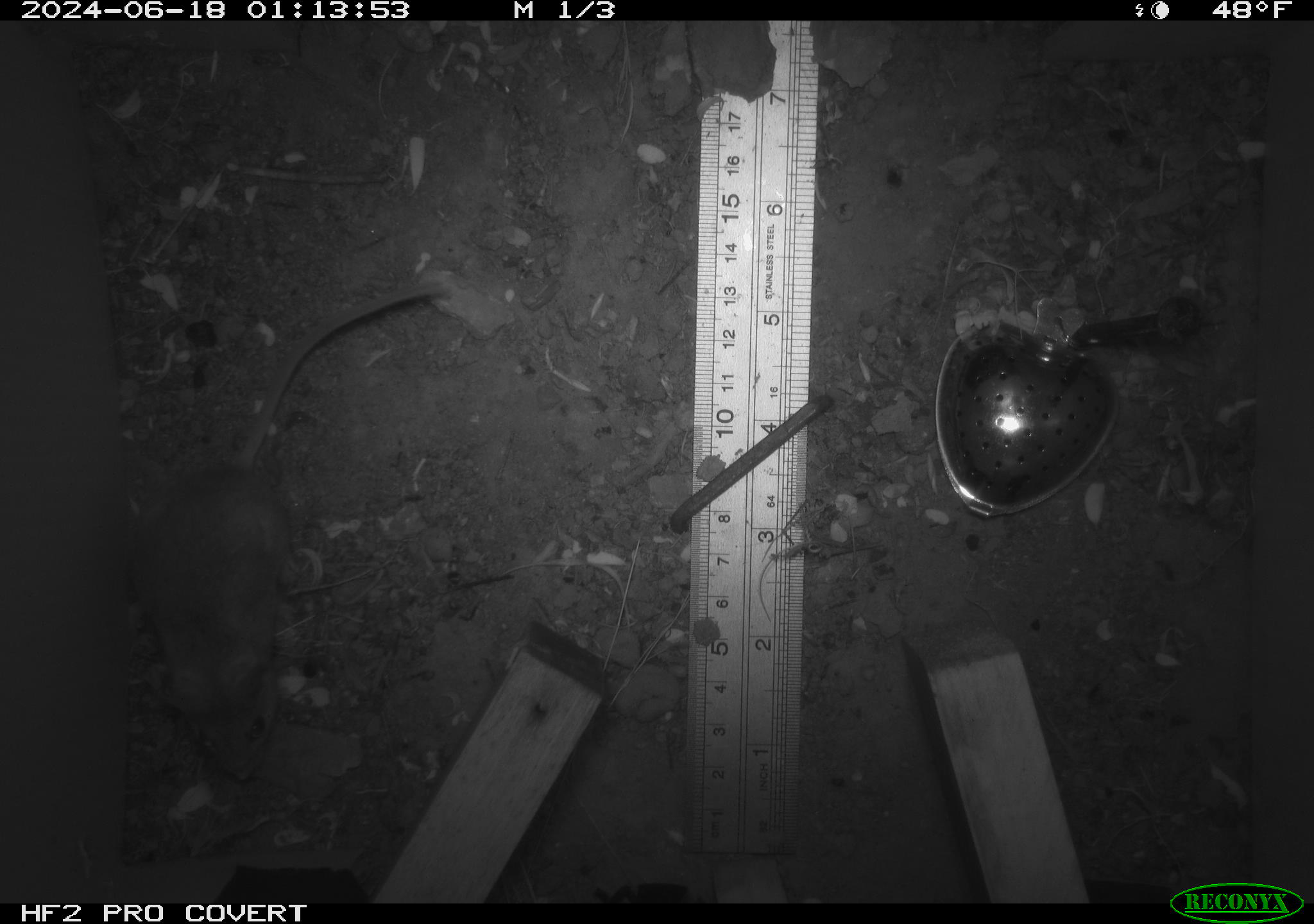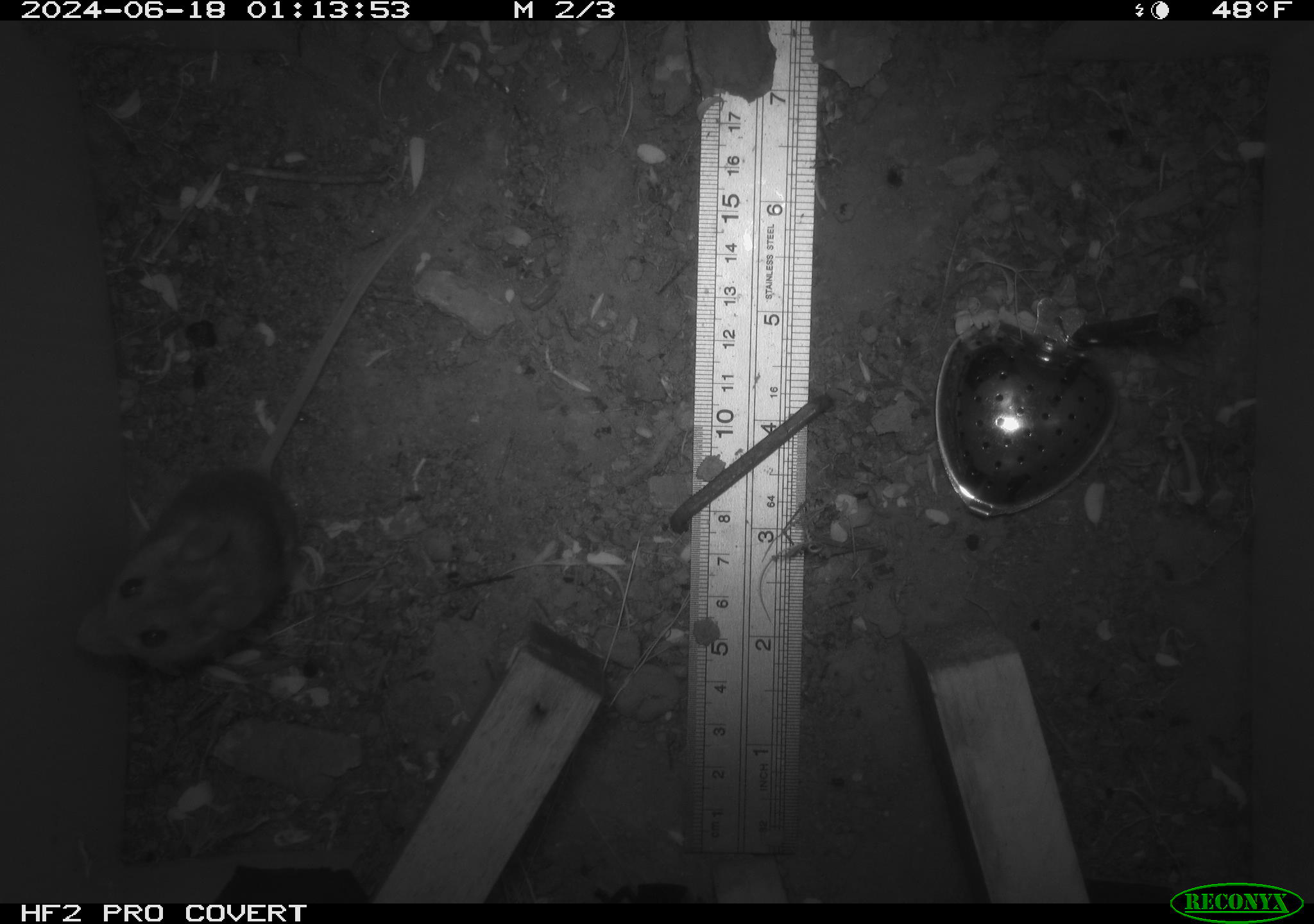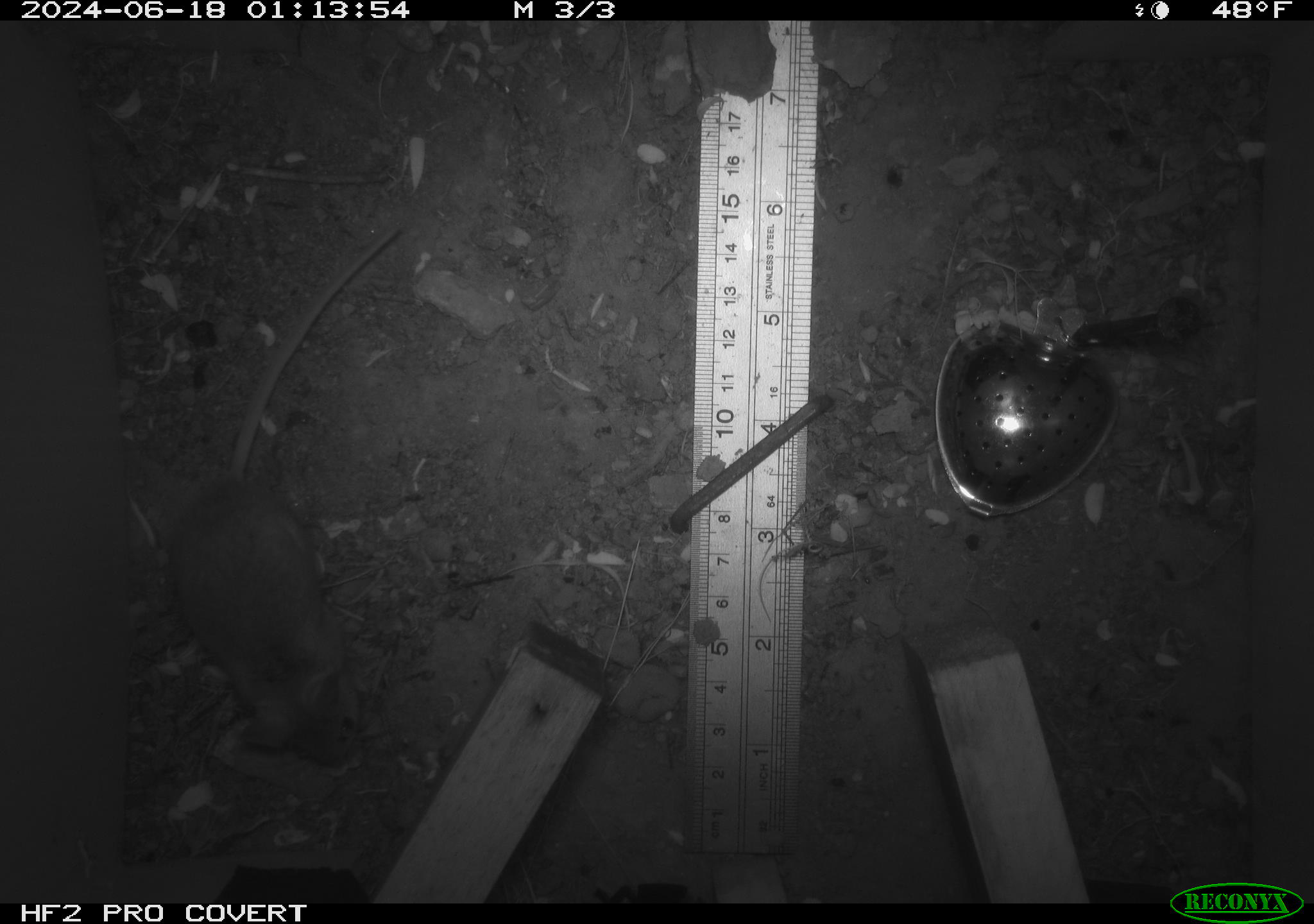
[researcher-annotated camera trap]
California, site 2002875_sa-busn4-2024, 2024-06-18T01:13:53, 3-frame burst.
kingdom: Animalia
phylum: Chordata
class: Mammalia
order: Rodentia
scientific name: Rodentia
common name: rodent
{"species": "rodent (Rodentia)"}